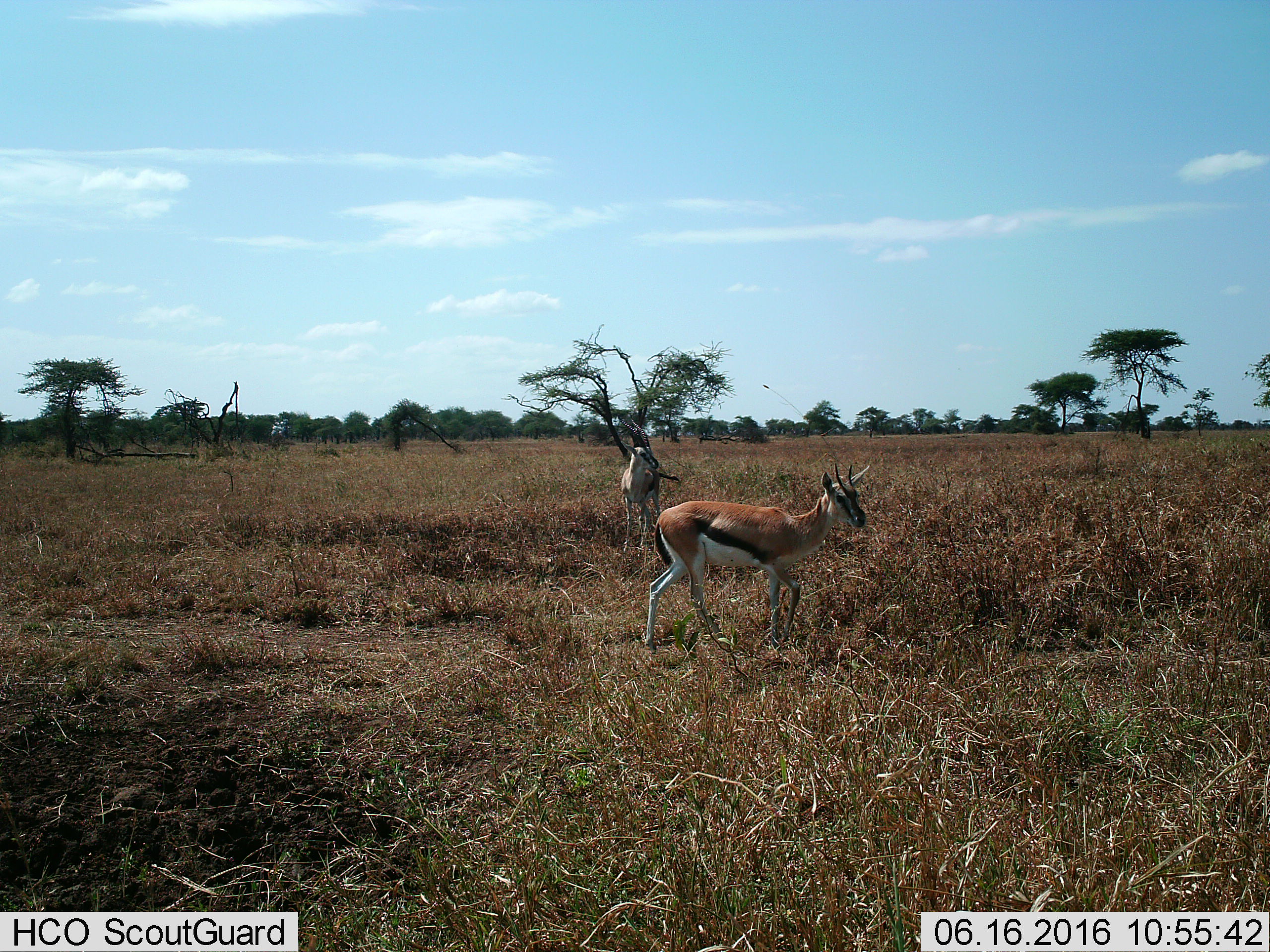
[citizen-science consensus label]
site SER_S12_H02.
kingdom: Animalia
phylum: Chordata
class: Mammalia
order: Artiodactyla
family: Bovidae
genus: Eudorcas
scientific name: Eudorcas thomsonii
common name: thomson's gazelle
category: gazellethomsons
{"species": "gazellethomsons (thomson's gazelle) (Eudorcas thomsonii)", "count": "2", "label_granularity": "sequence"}